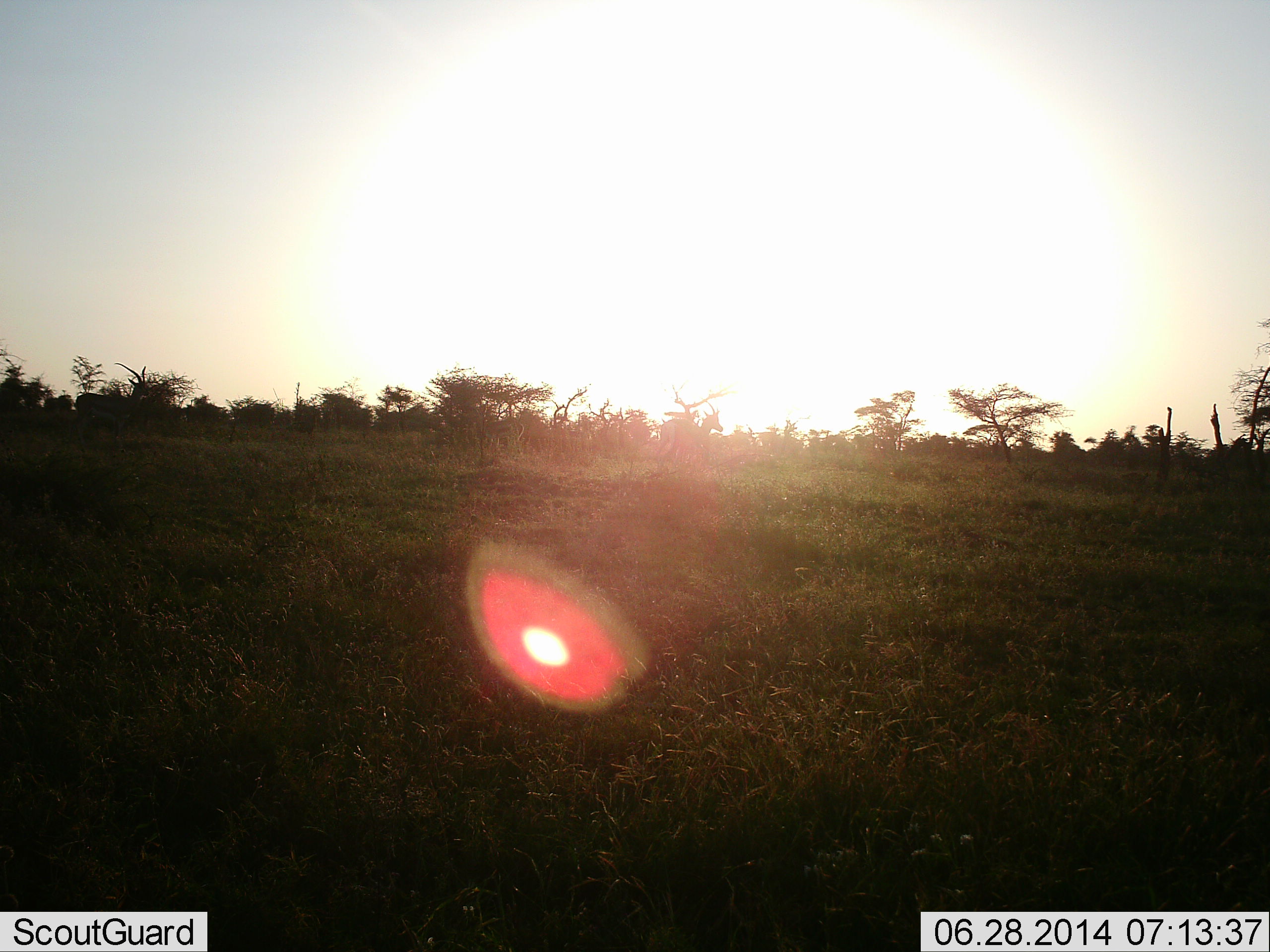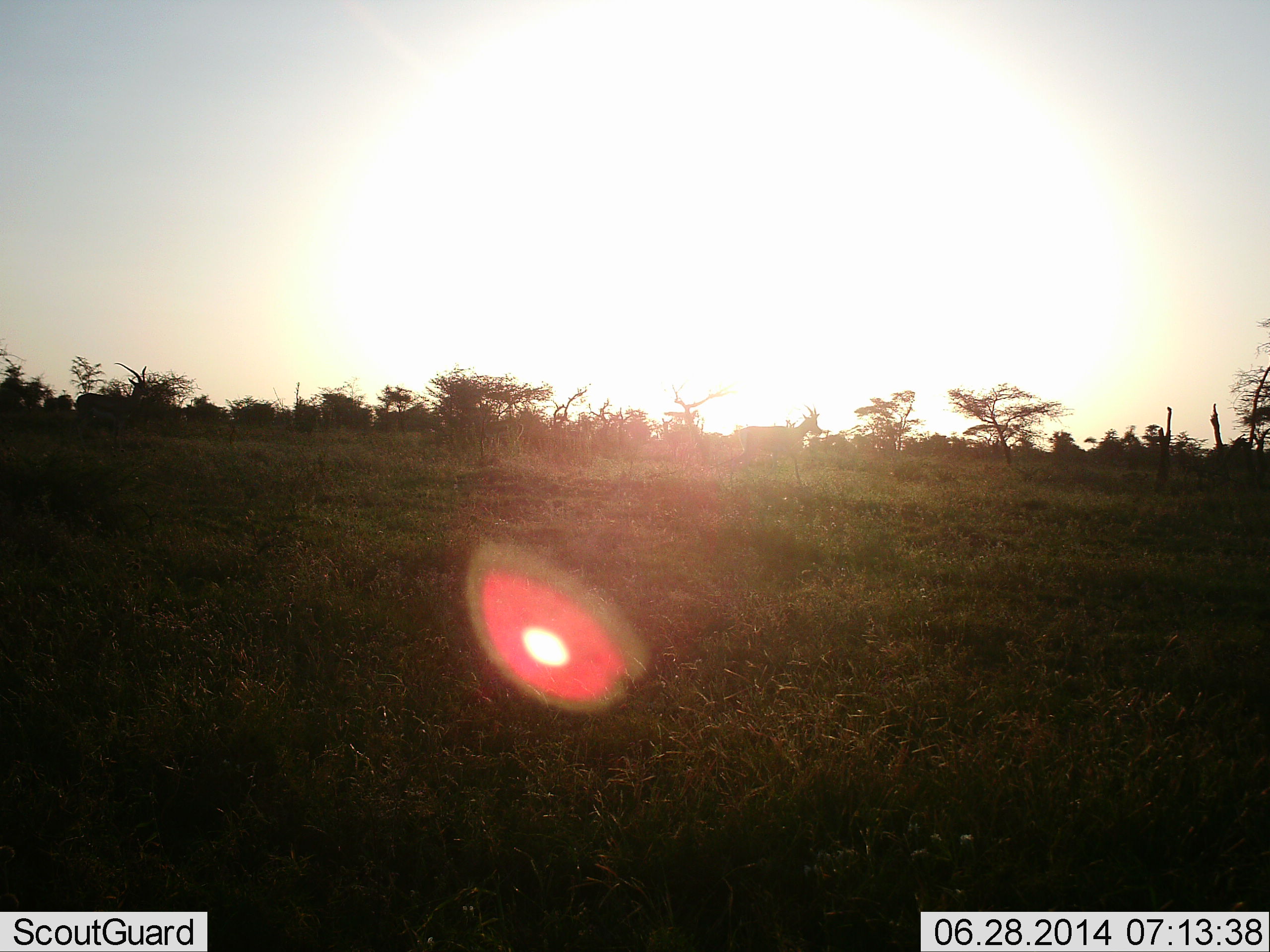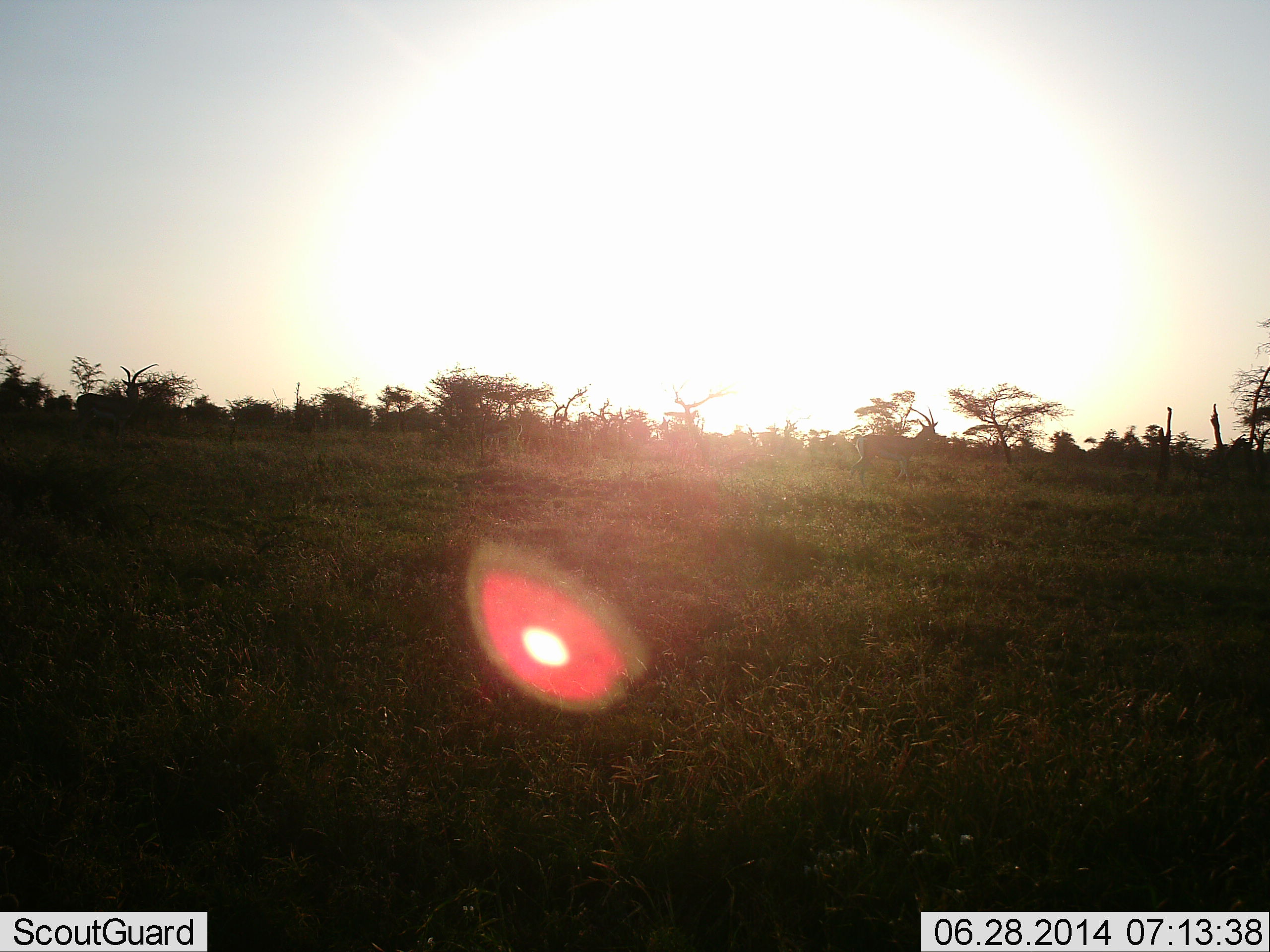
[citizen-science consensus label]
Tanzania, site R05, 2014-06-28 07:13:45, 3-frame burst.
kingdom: Animalia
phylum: Chordata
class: Mammalia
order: Artiodactyla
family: Bovidae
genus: Eudorcas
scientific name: Eudorcas thomsonii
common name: thomson's gazelle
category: gazellethomsons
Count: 2.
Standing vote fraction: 25%.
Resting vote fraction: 0%.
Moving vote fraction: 100%.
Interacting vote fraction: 0%.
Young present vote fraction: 0%.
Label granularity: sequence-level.